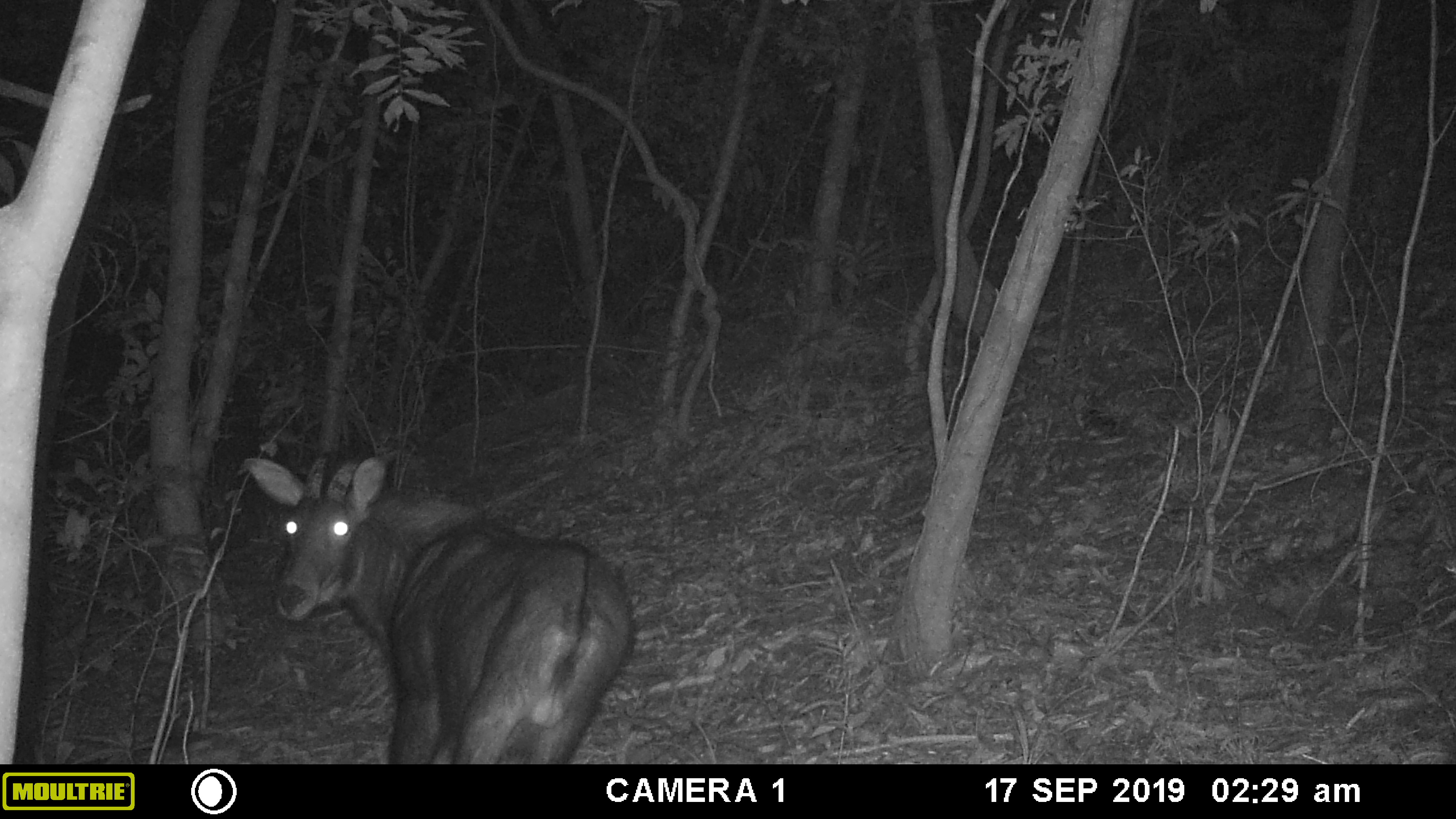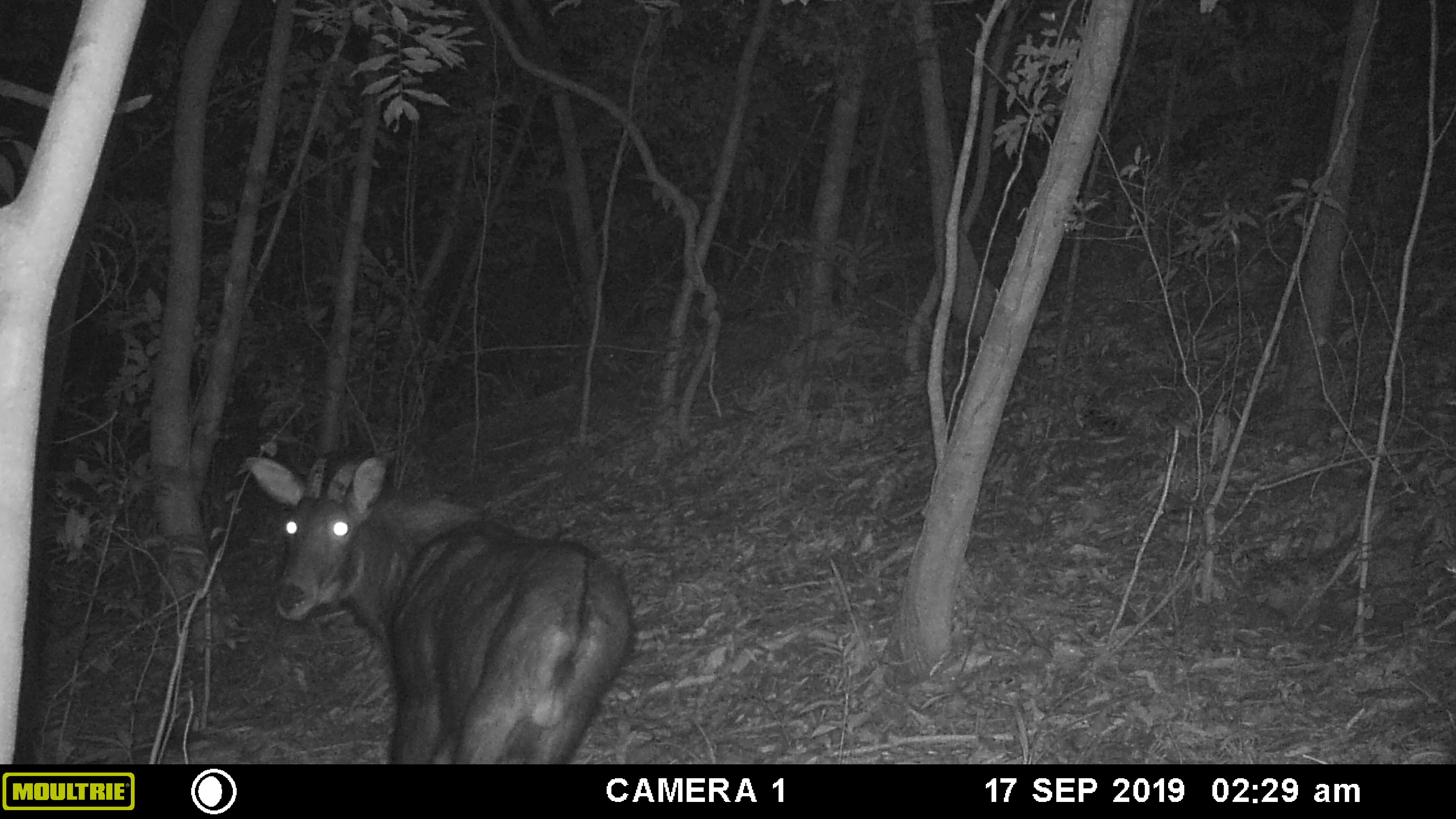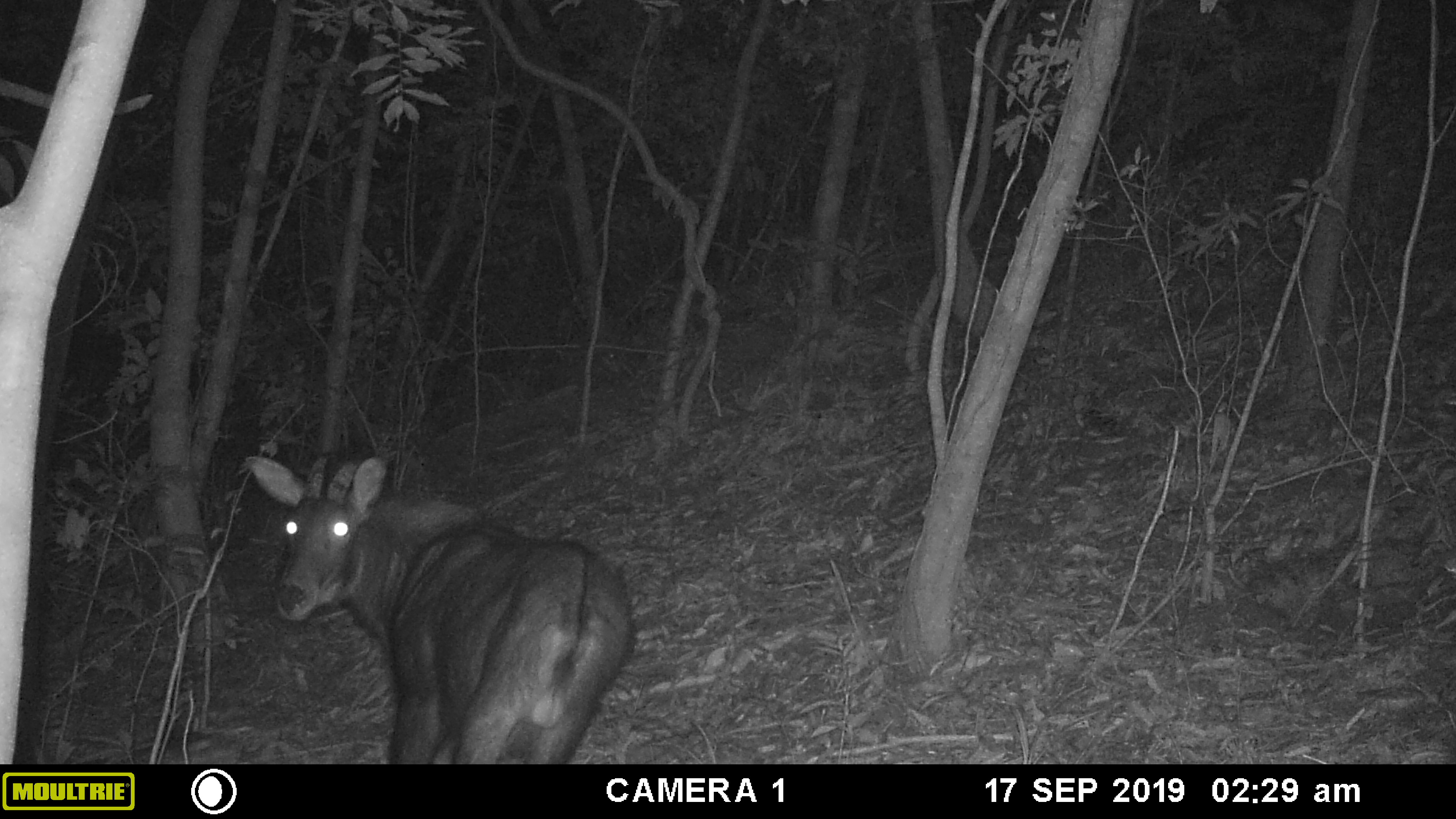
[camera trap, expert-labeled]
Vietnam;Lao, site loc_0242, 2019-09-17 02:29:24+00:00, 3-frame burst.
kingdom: Animalia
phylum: Chordata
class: Mammalia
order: Artiodactyla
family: Bovidae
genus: Capricornis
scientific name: Capricornis sumatraensis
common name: chinese serow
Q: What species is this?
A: Chinese serow (Capricornis sumatraensis).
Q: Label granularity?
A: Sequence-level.